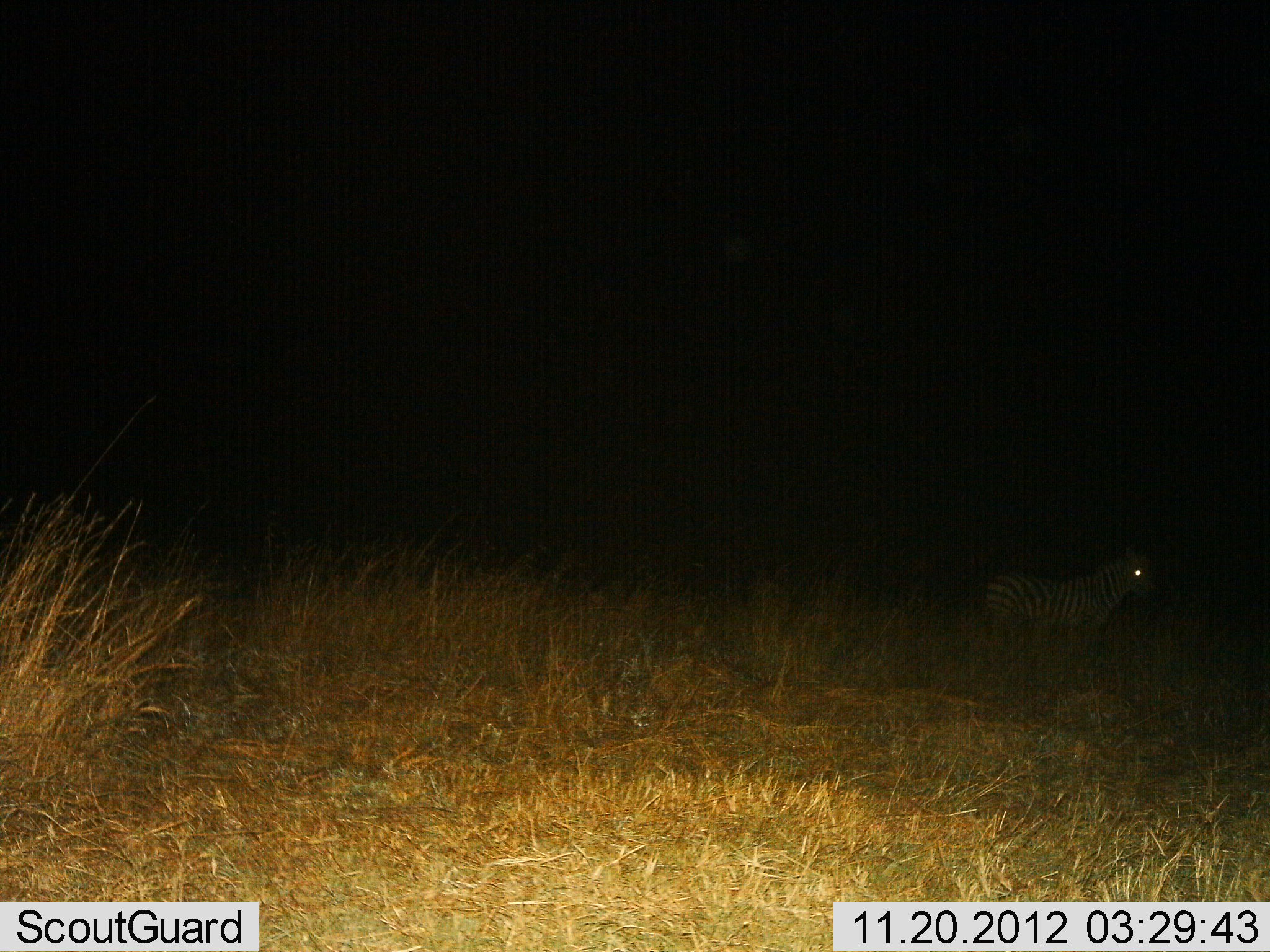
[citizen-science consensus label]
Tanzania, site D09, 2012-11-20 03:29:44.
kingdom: Animalia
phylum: Chordata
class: Mammalia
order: Perissodactyla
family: Equidae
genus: Equus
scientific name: Equus quagga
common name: plains zebra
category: zebra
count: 1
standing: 100%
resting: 0%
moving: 0%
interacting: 0%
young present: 10%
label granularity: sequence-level